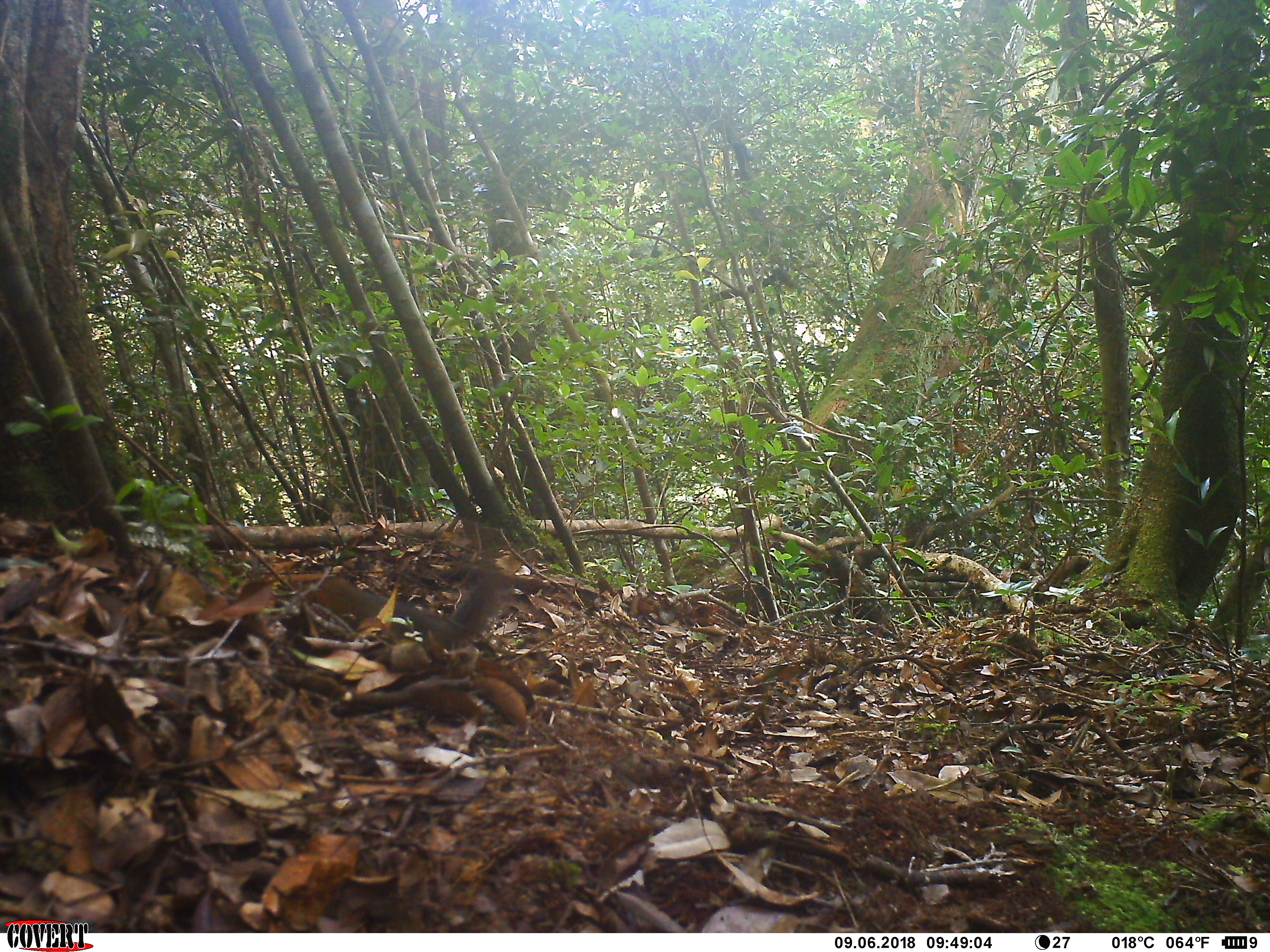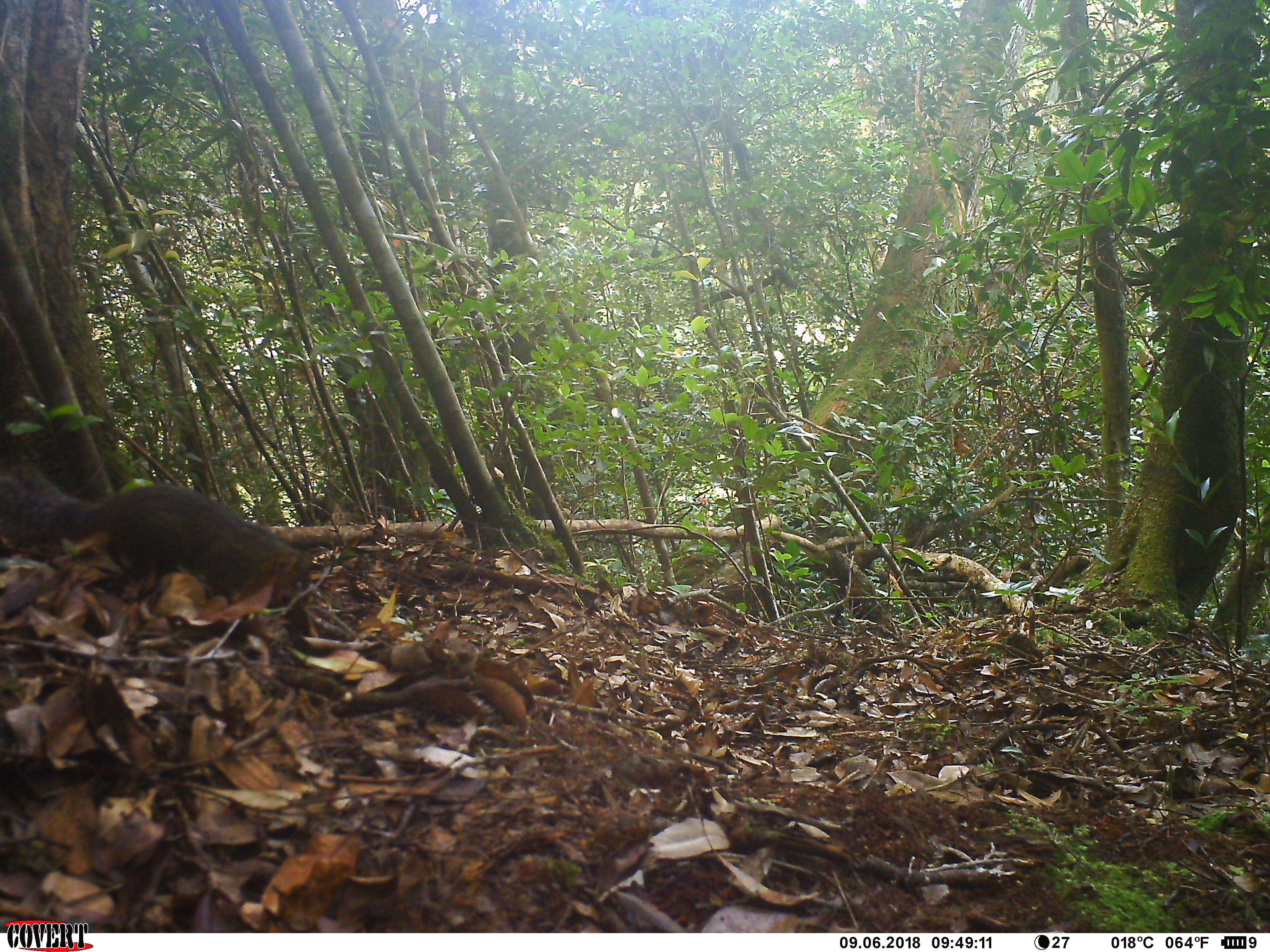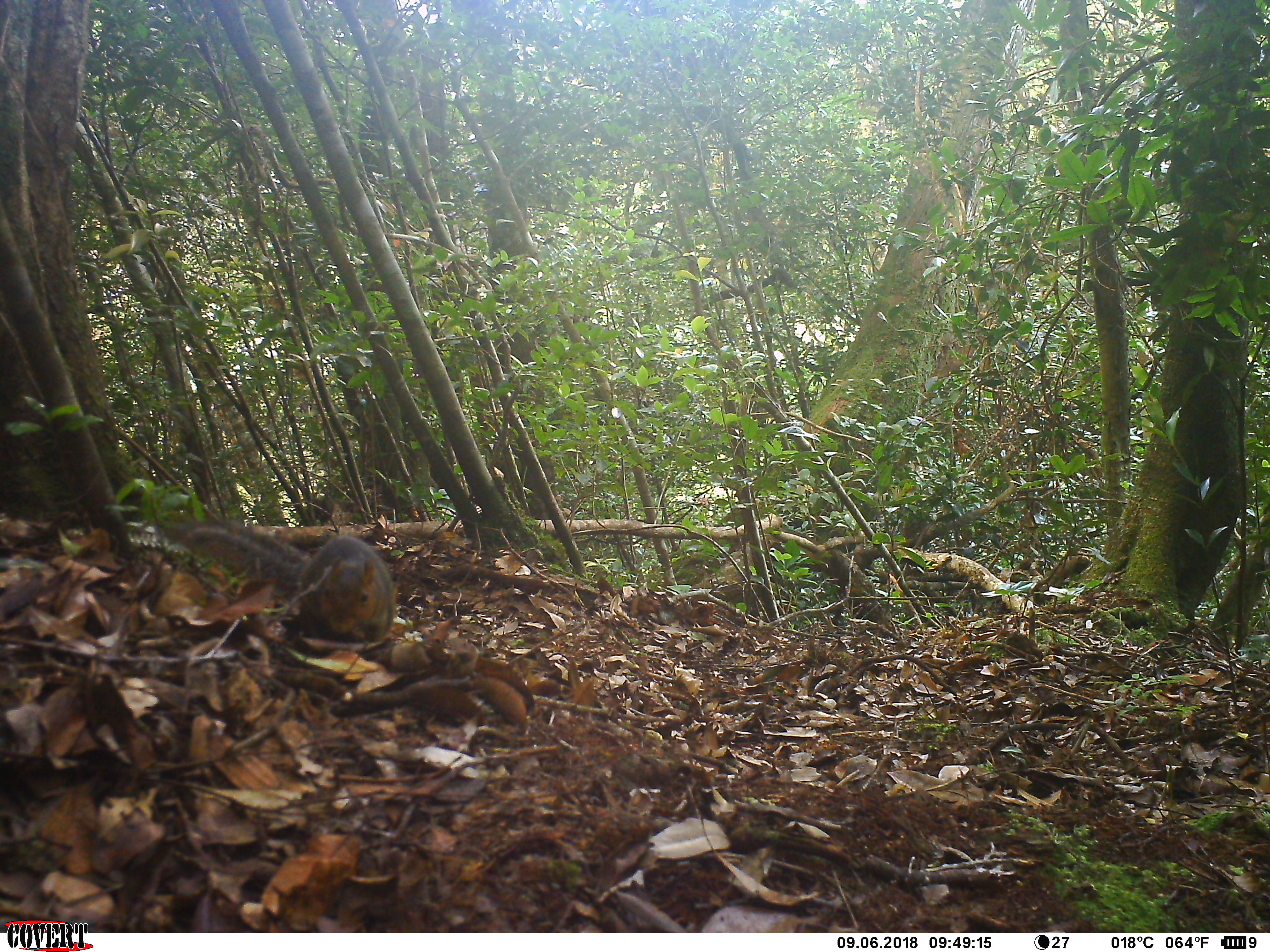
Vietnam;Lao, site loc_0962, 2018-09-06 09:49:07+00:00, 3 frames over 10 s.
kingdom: Animalia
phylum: Chordata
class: Mammalia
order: Rodentia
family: Sciuridae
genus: Dremomys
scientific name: Dremomys rufigenis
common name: red-cheeked squirrel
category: red cheeked squirrel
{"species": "red cheeked squirrel (red-cheeked squirrel) (Dremomys rufigenis)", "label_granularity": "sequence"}